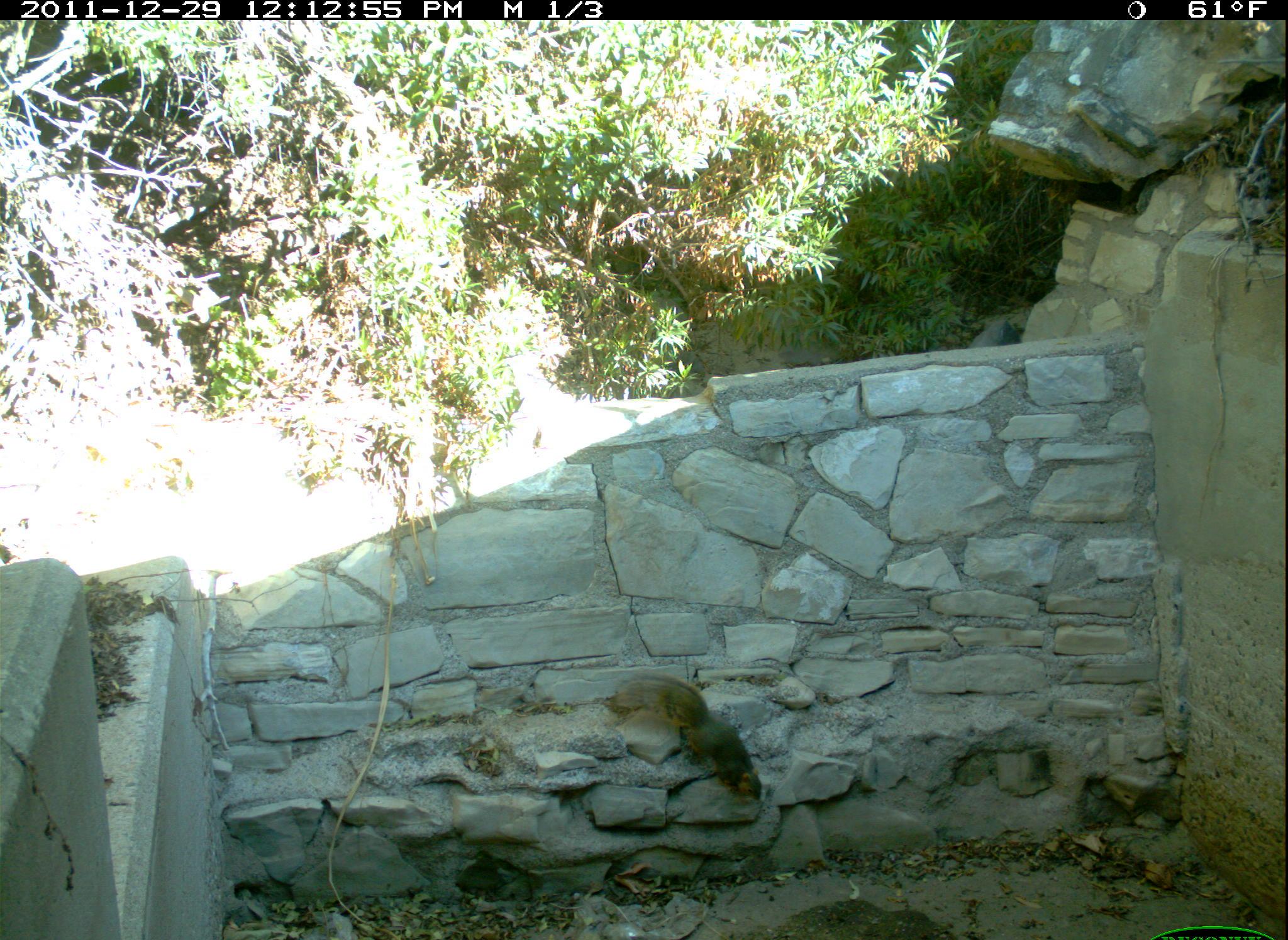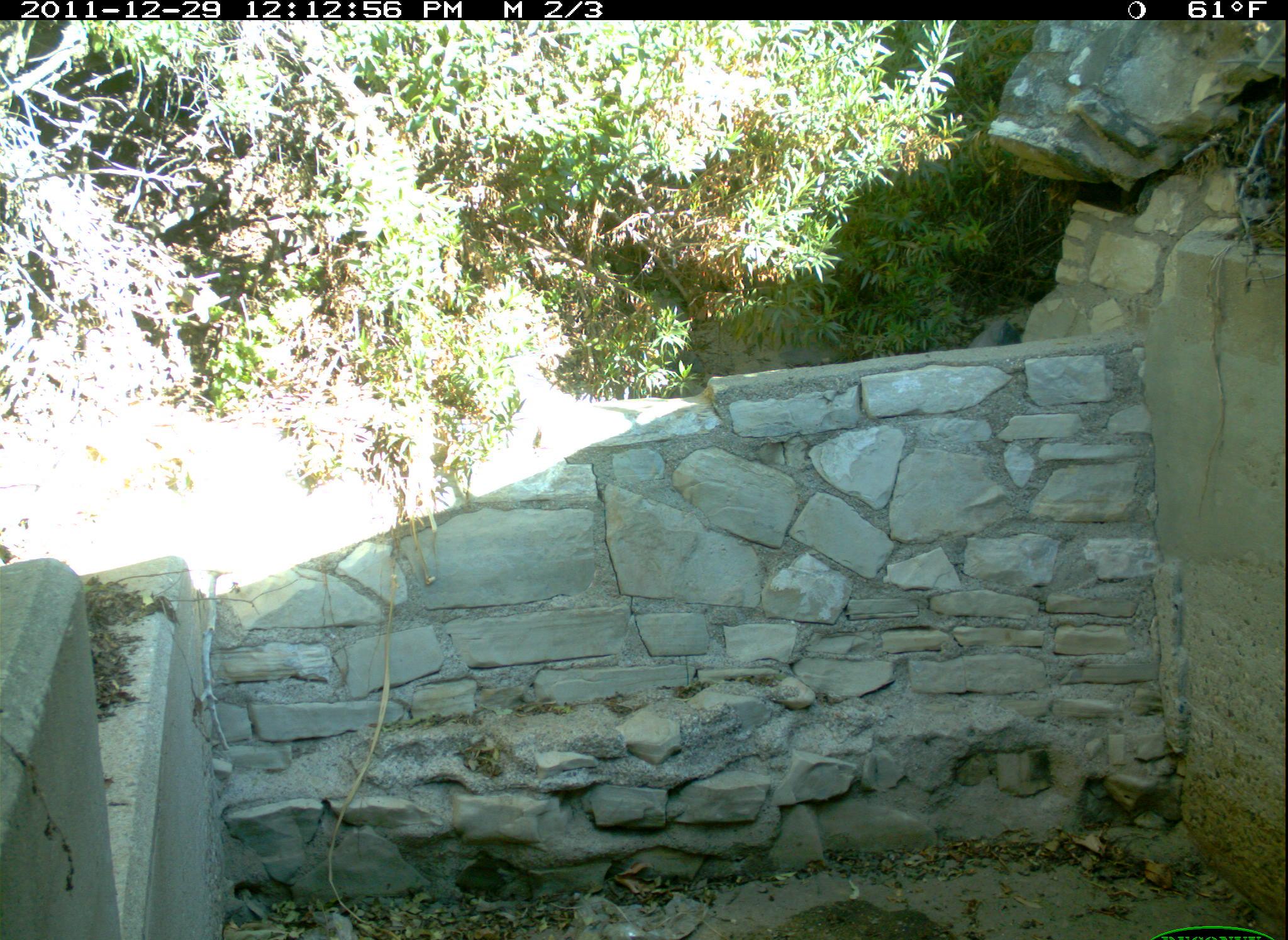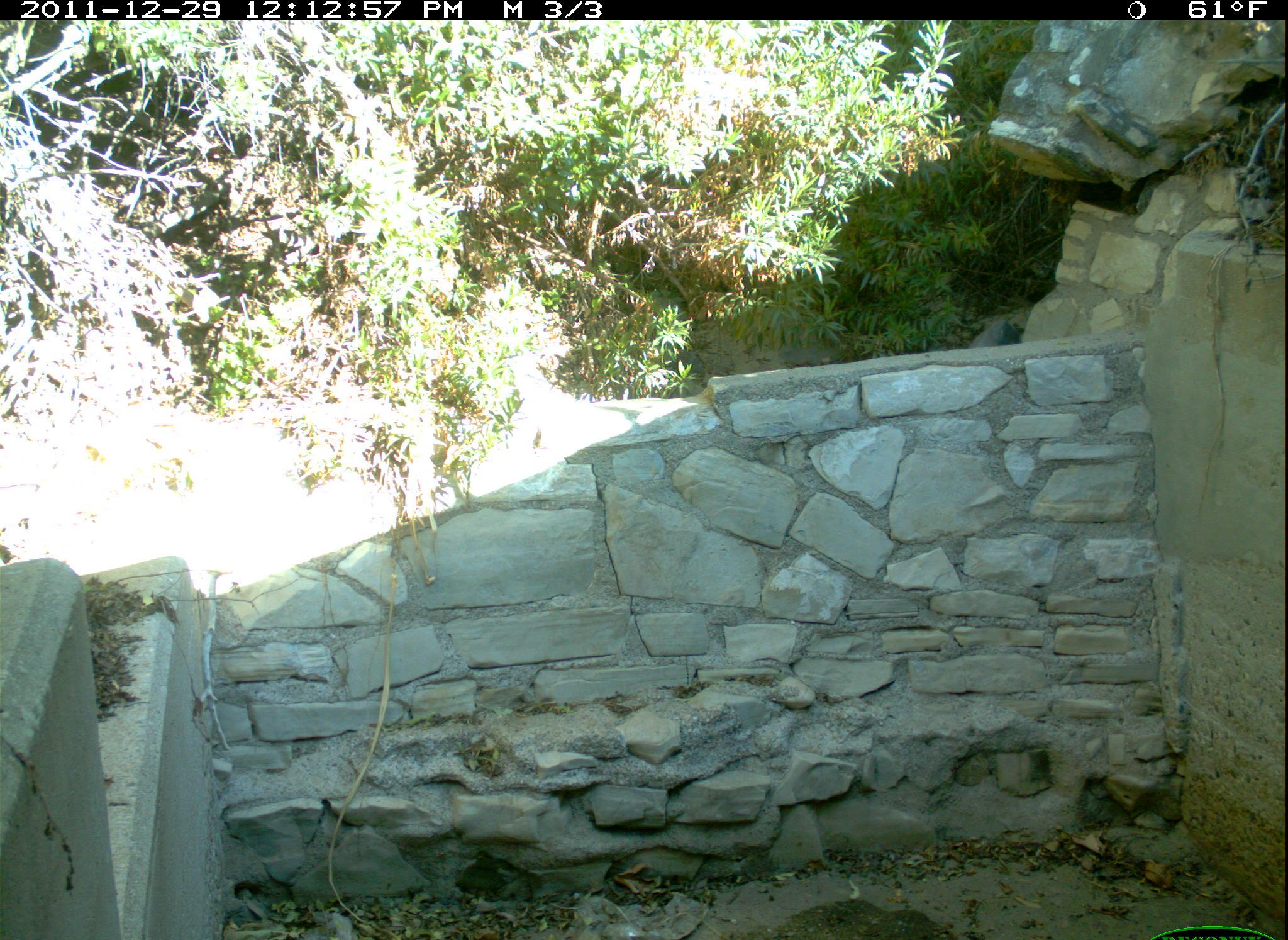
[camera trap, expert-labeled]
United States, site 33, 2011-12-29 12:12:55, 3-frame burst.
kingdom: Animalia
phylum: Chordata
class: Mammalia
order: Rodentia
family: Sciuridae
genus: Sciurus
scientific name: Sciurus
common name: squirrel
Squirrel (Sciurus).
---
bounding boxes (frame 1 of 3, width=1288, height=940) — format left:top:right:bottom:
squirrel: 602:666:773:813